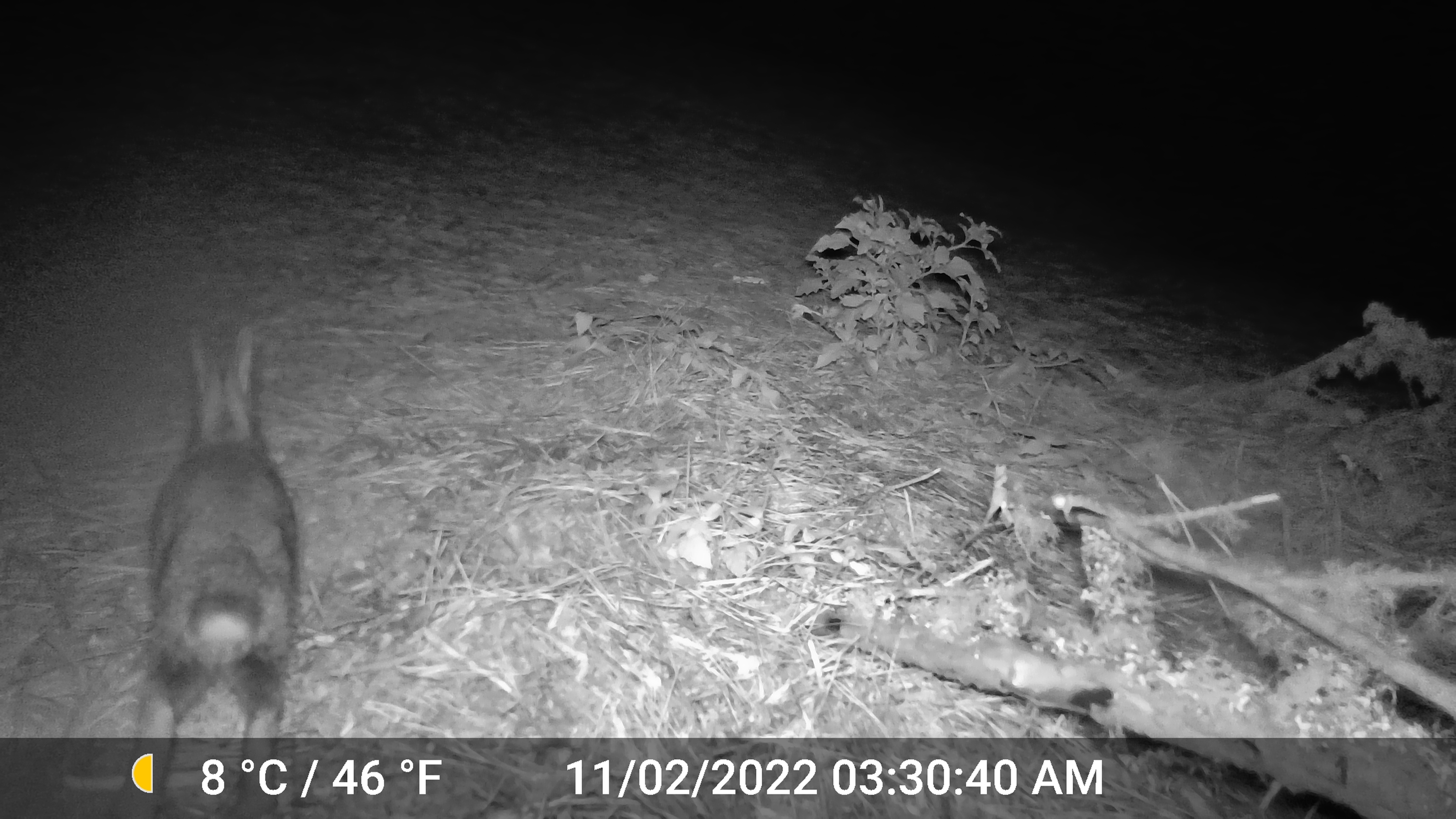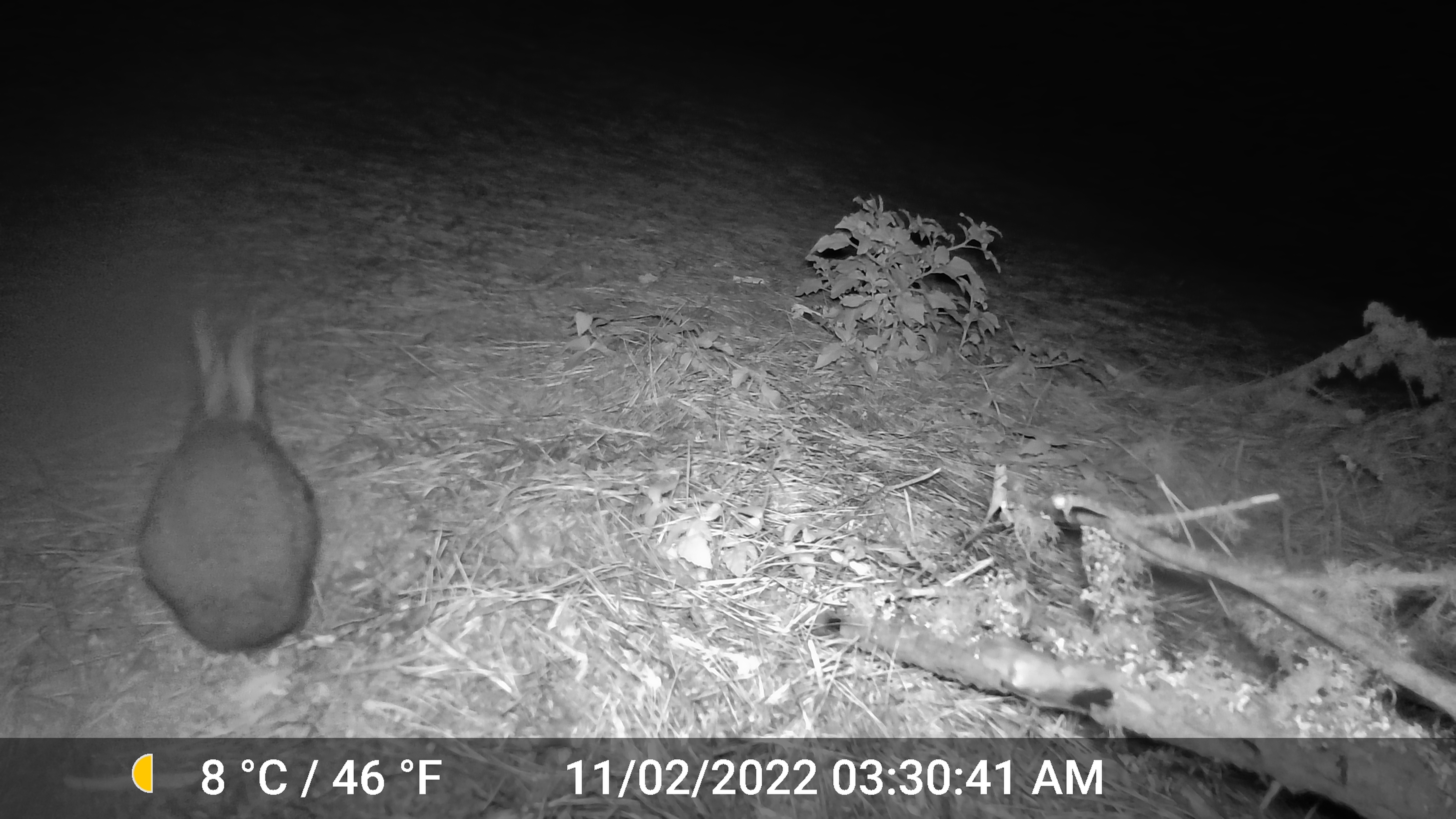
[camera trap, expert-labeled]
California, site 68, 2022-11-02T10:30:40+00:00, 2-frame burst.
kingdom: Animalia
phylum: Chordata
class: Mammalia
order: Lagomorpha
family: Leporidae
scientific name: Leporidae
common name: rabbit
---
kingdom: Animalia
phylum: Chordata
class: Mammalia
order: Lagomorpha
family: Leporidae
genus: Lepus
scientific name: Lepus californicus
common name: black-tailed jackrabbit